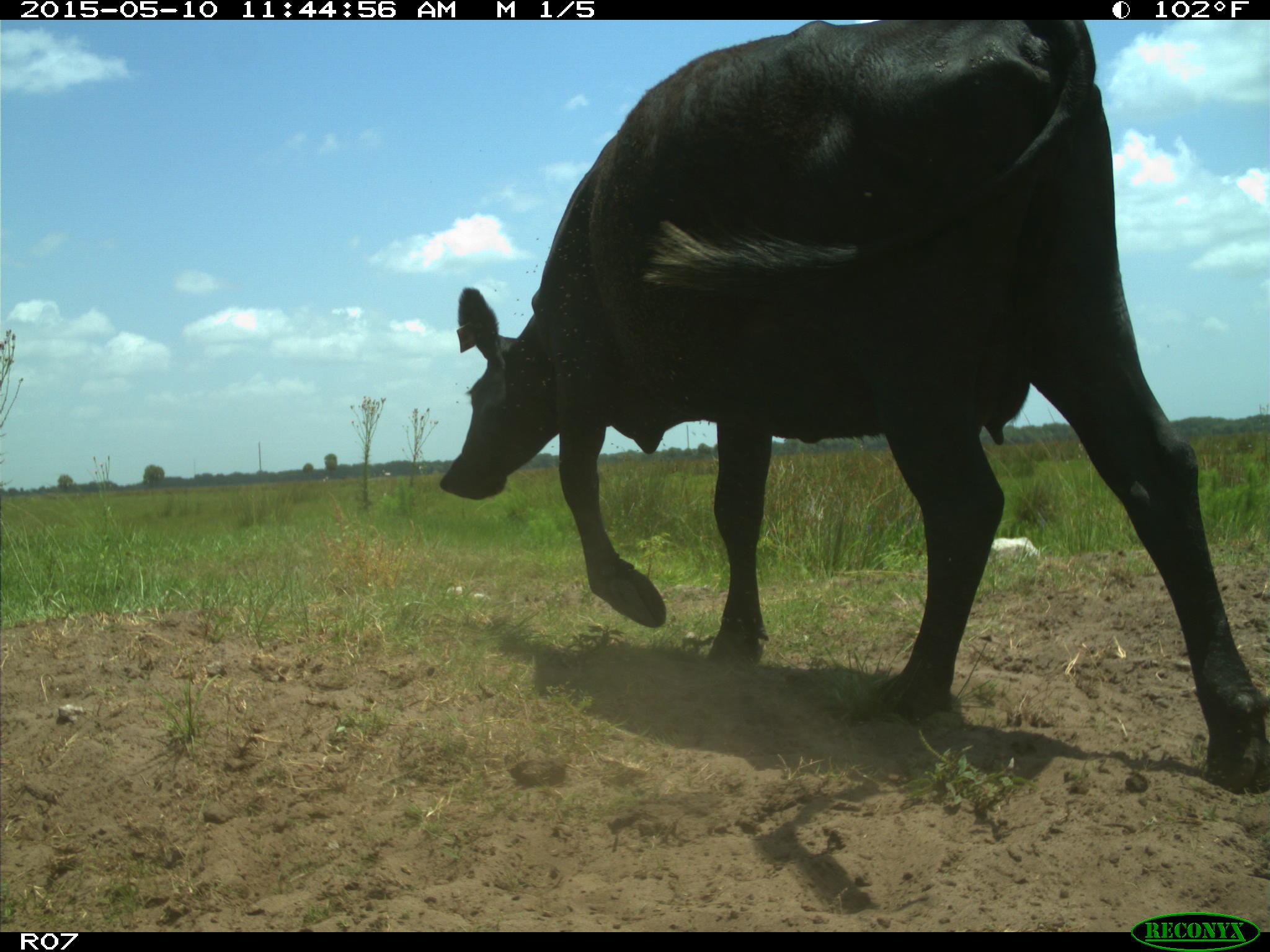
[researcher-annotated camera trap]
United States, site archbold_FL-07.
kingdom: Animalia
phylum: Chordata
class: Mammalia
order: Artiodactyla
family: Bovidae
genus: Bos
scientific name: Bos taurus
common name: domestic cow